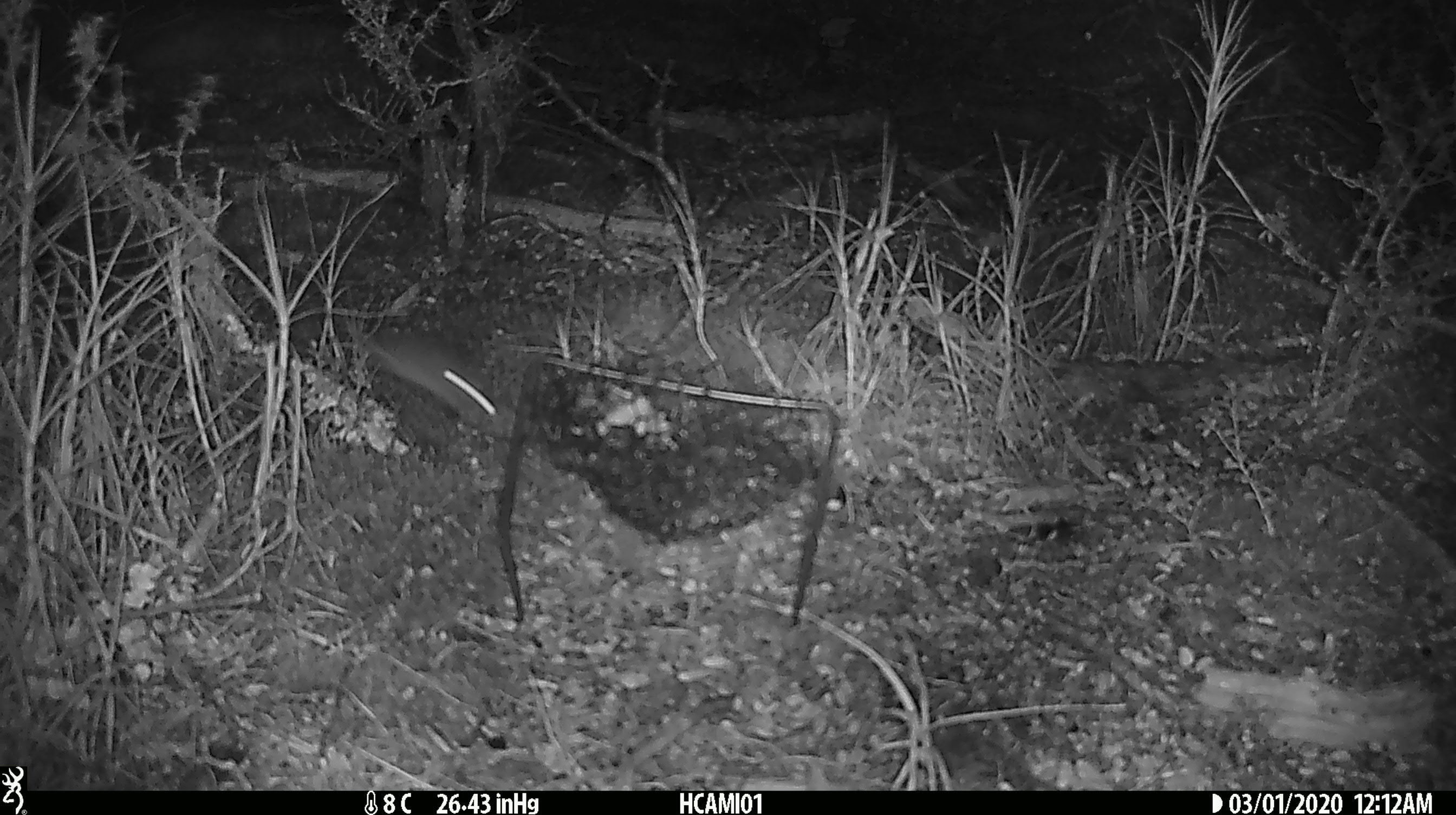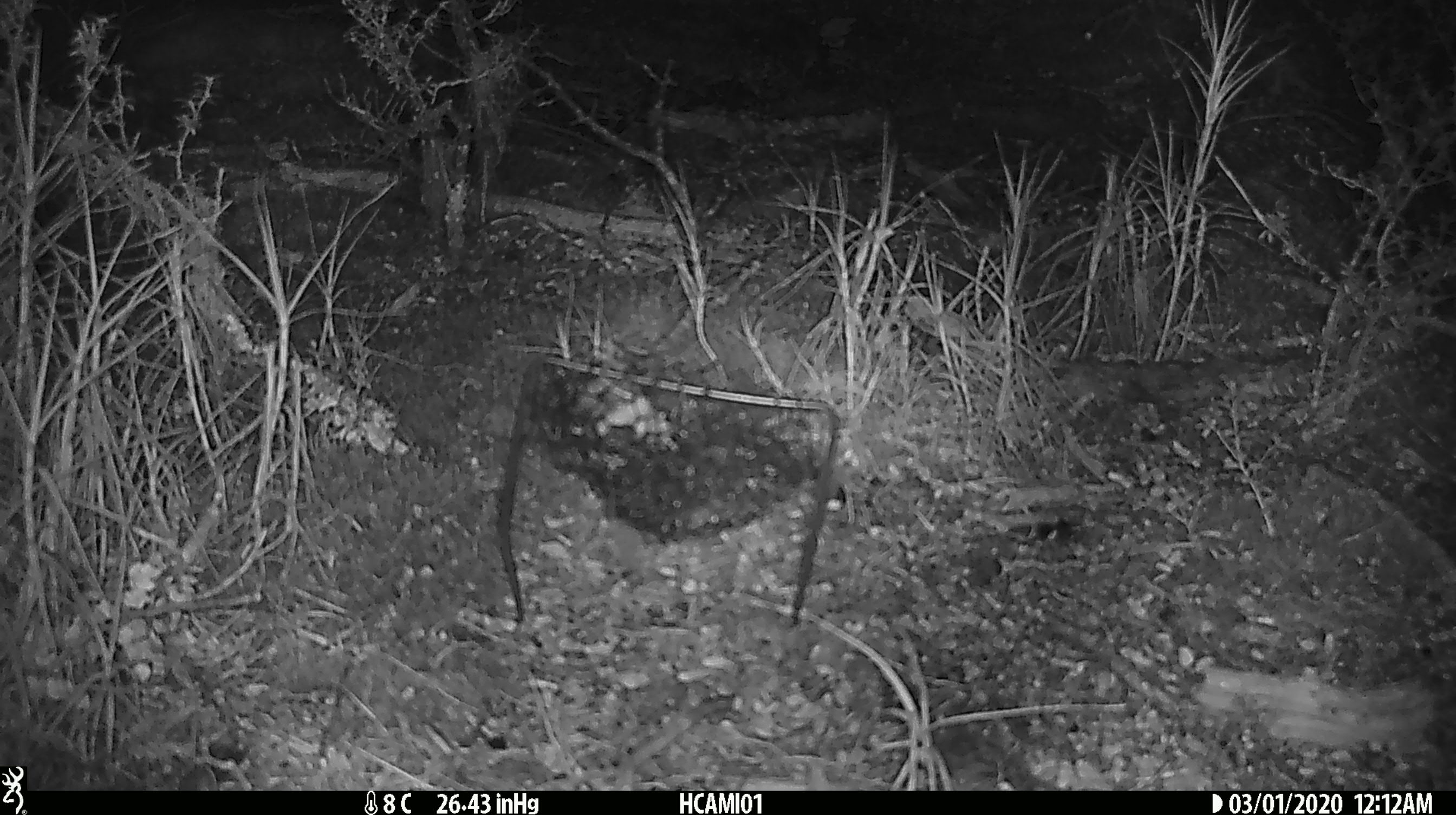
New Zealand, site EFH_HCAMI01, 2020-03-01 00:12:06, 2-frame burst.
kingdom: Animalia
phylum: Chordata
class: Mammalia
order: Rodentia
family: Muridae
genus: Mus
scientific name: Mus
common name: mouse